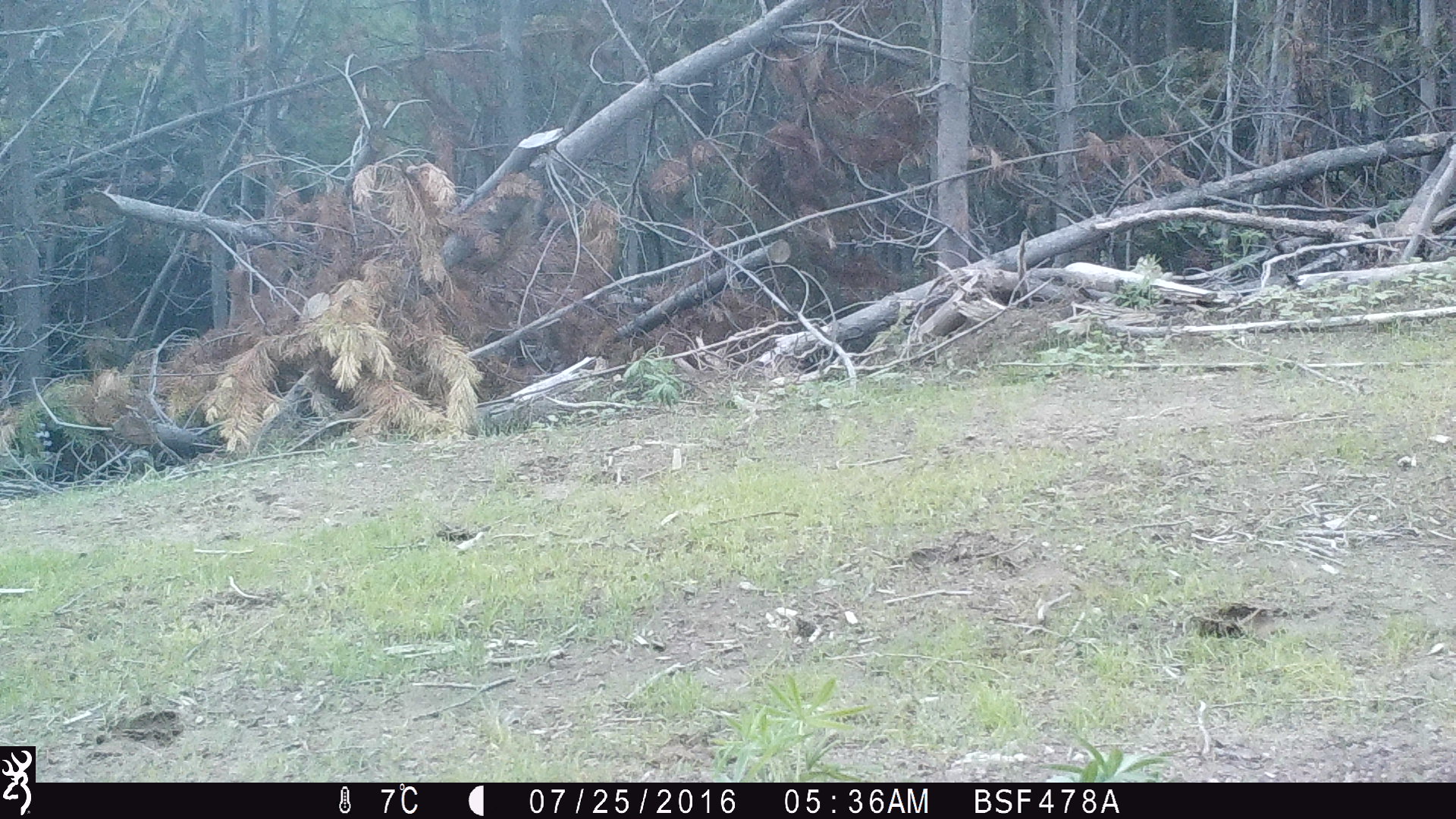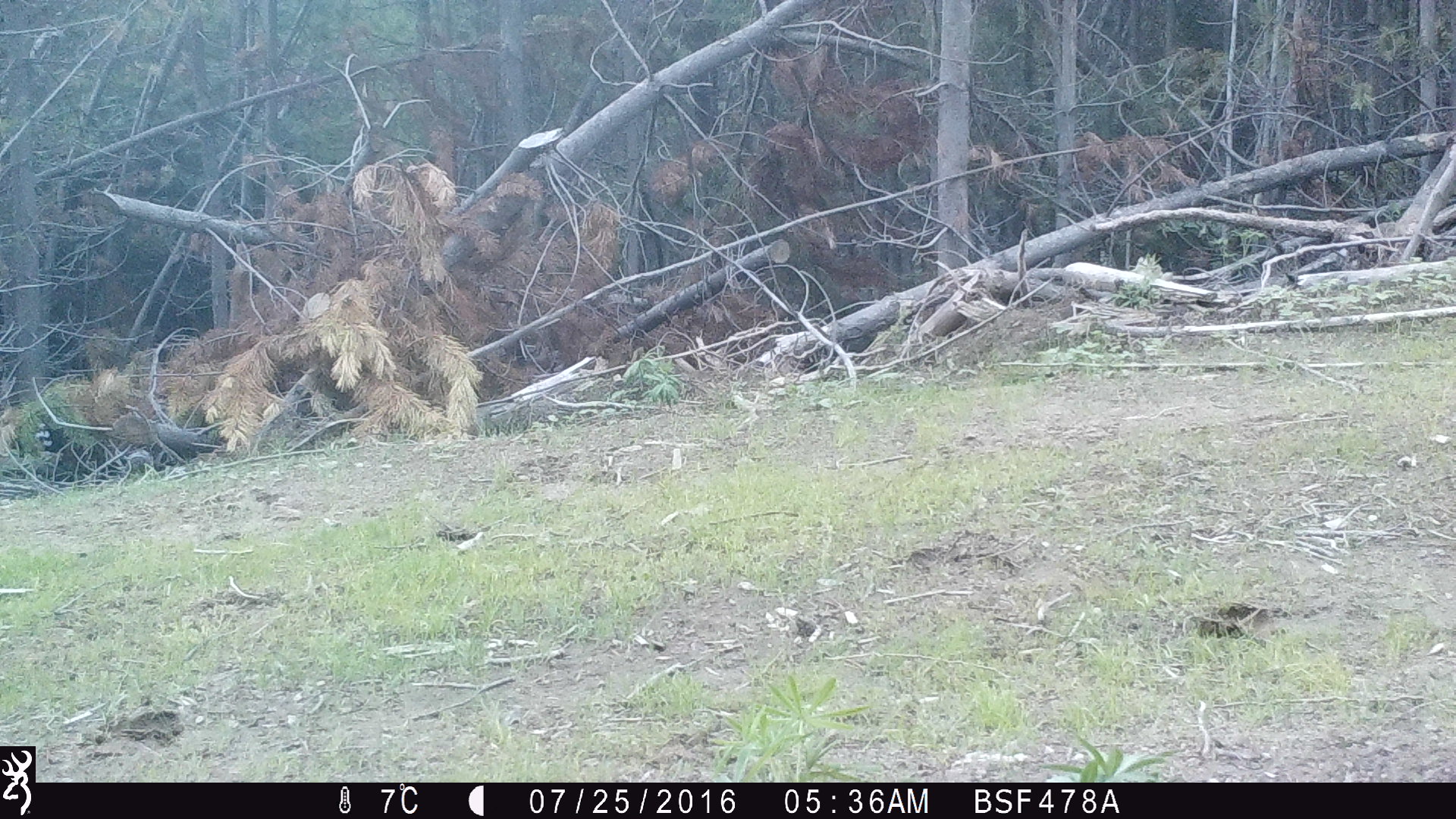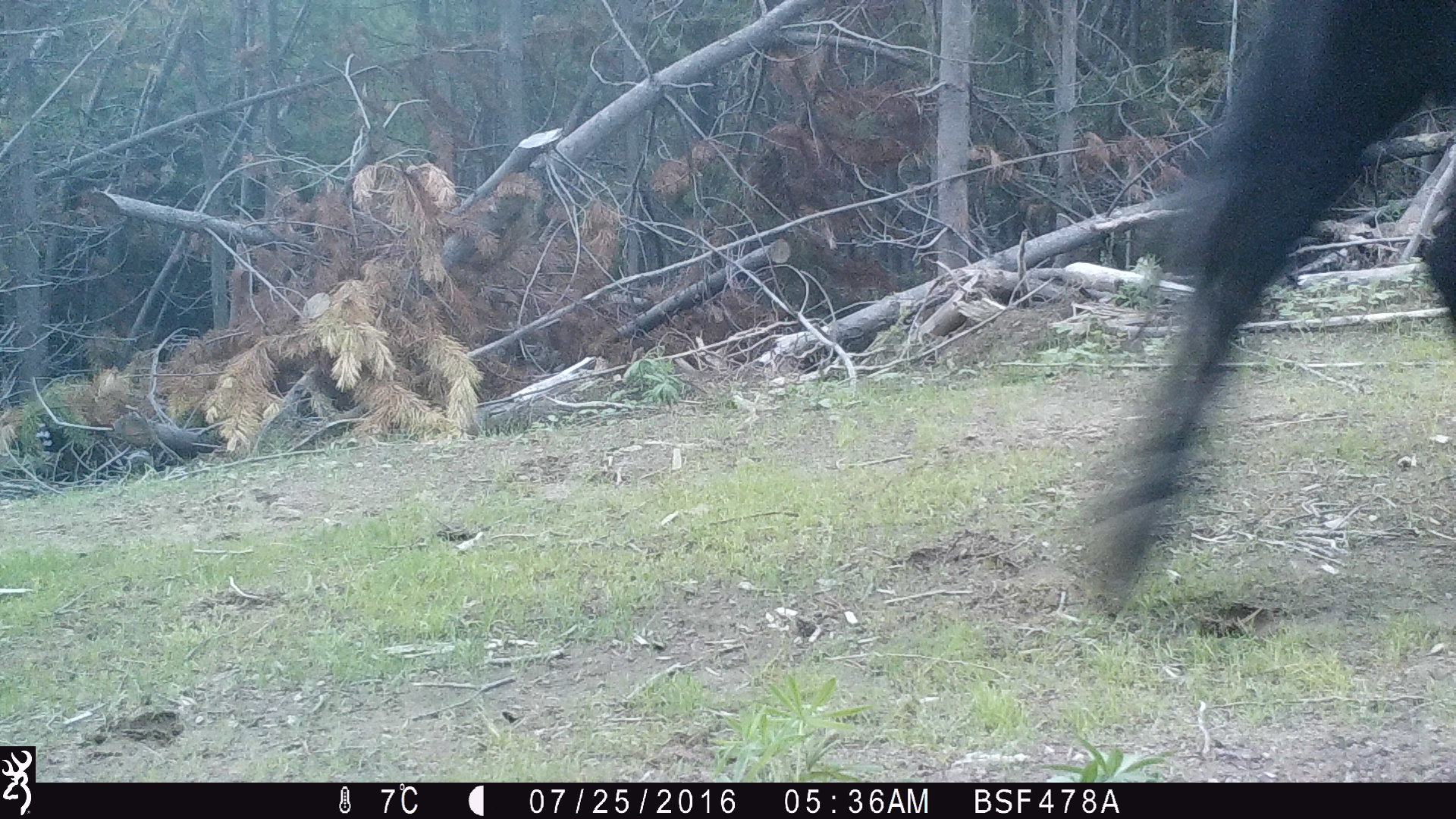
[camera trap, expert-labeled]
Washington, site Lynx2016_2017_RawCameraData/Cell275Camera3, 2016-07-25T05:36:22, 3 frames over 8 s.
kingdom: Animalia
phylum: Chordata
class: Mammalia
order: Artiodactyla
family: Bovidae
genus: Bos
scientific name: Bos taurus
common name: domestic cattle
Domestic cattle (Bos taurus). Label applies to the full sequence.